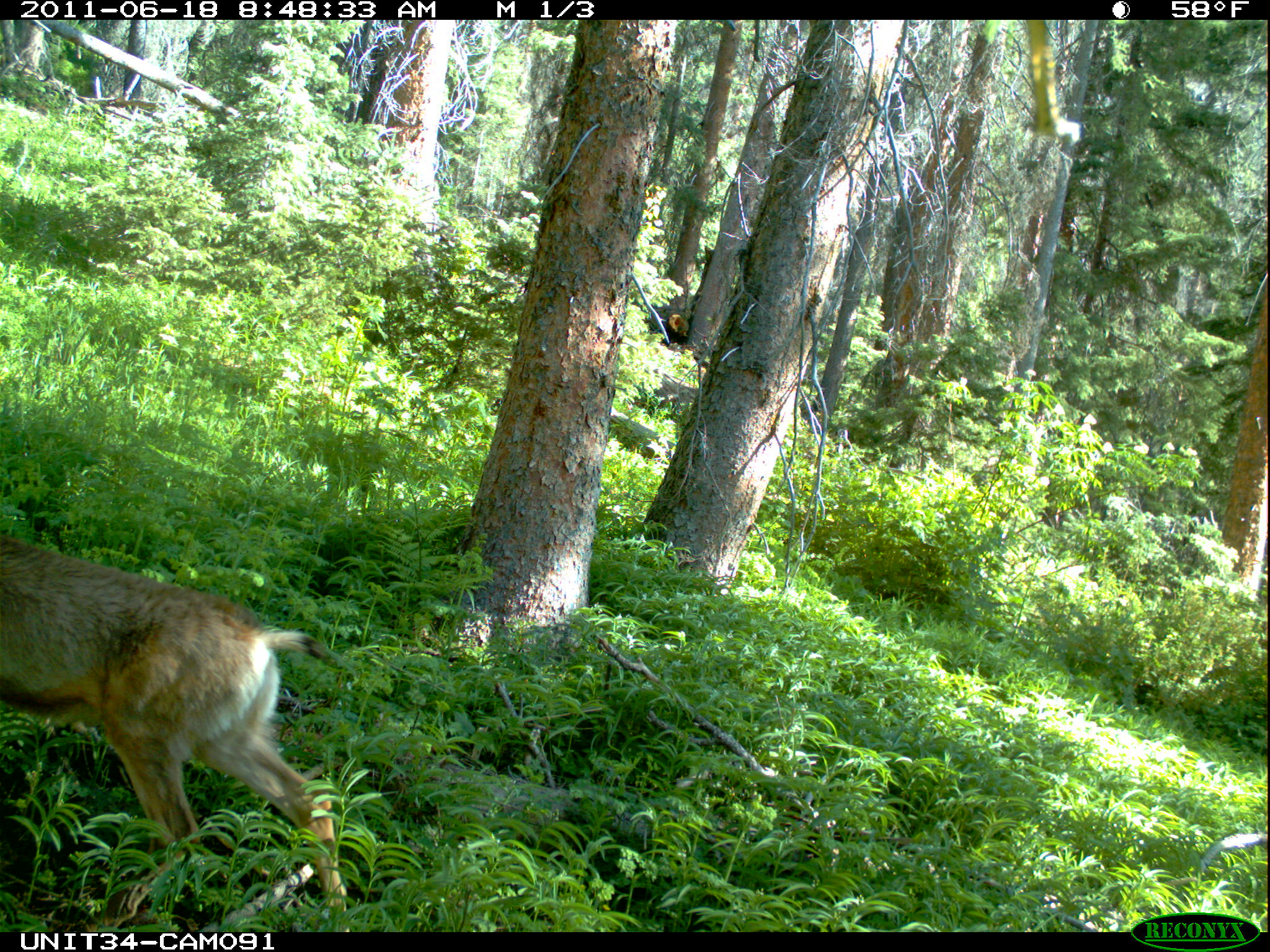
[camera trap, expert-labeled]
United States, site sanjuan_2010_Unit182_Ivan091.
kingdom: Animalia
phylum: Chordata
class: Mammalia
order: Artiodactyla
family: Cervidae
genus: Odocoileus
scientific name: Odocoileus hemionus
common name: mule deer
Odocoileus hemionus (mule deer).